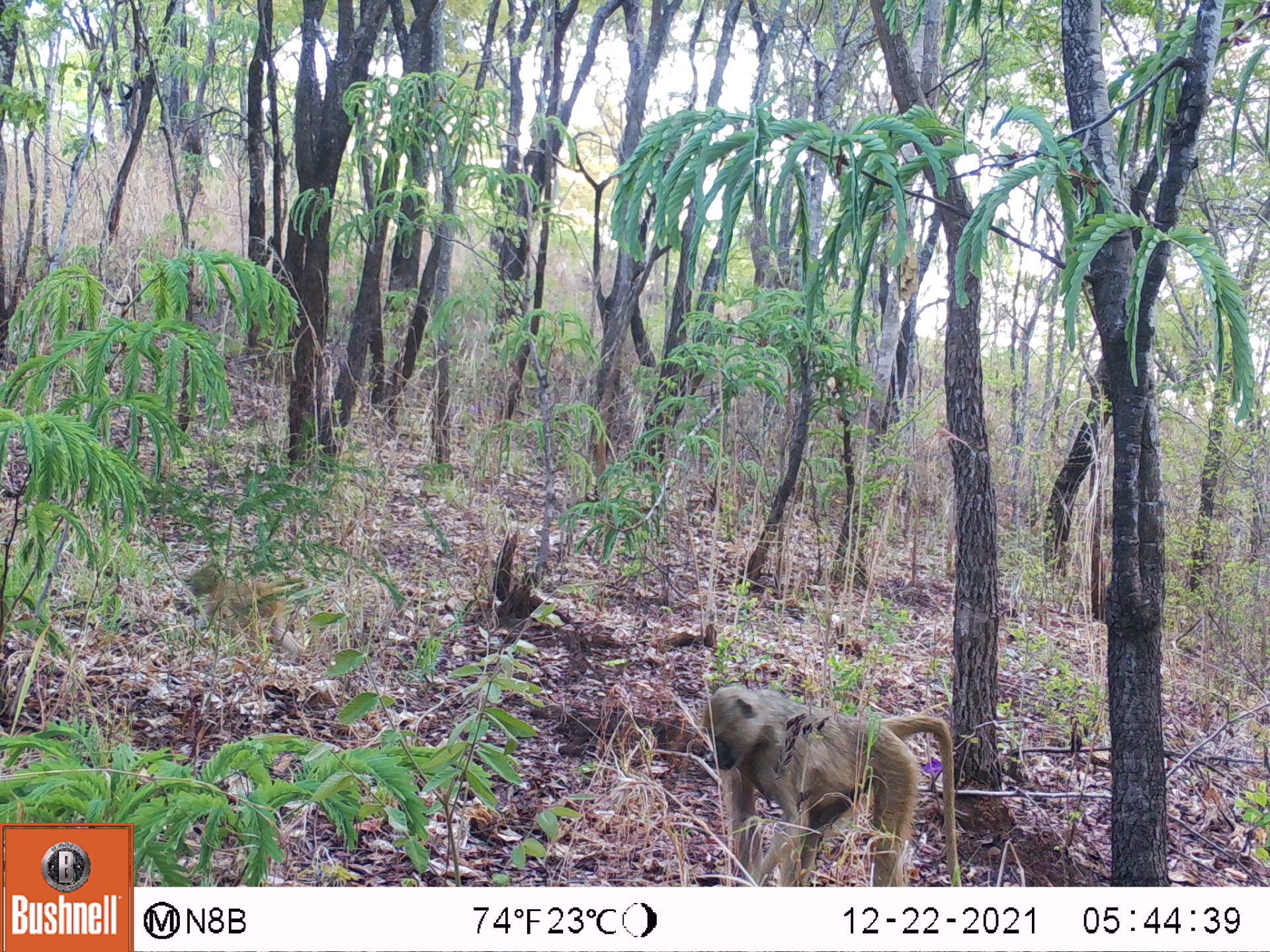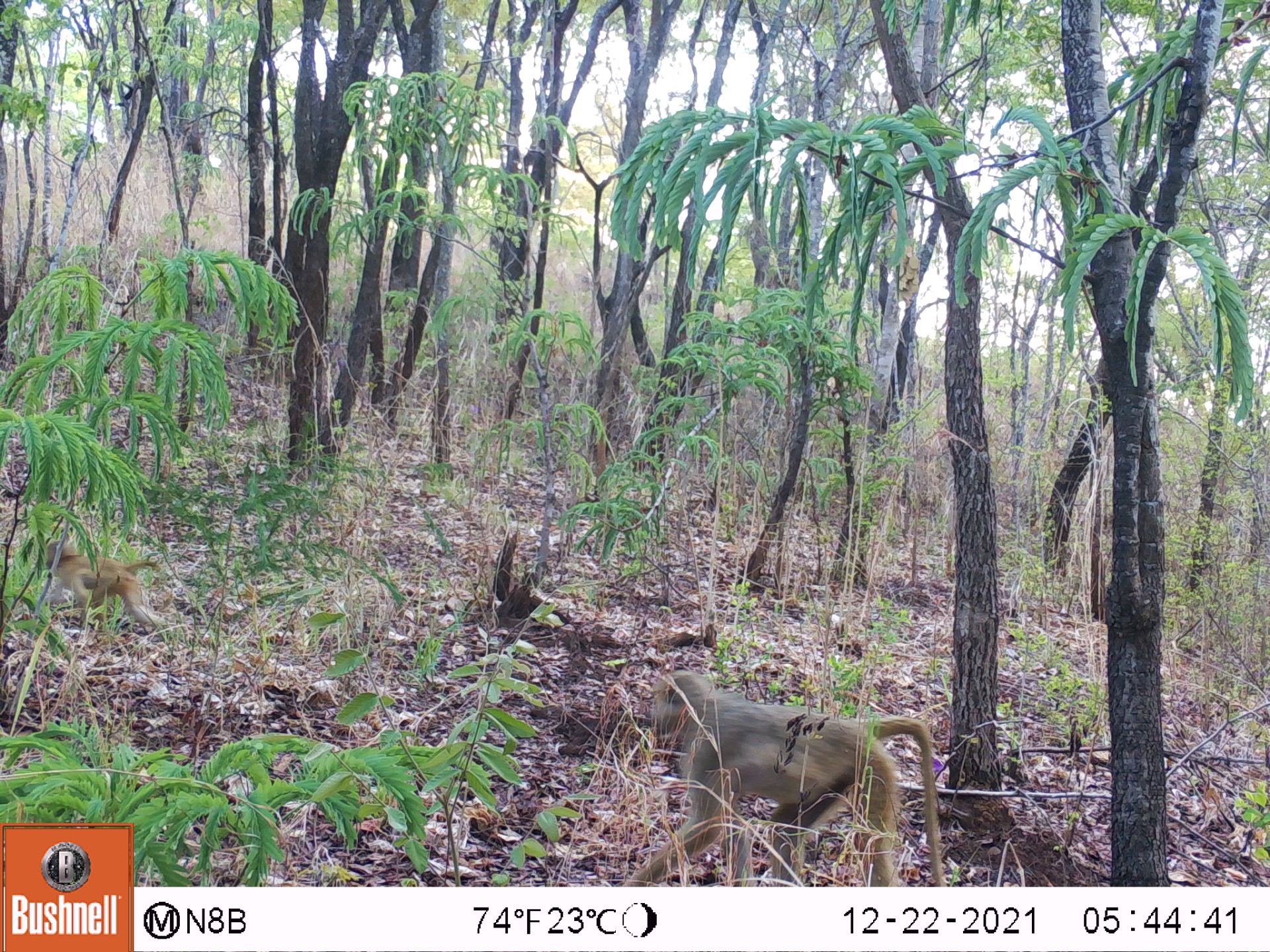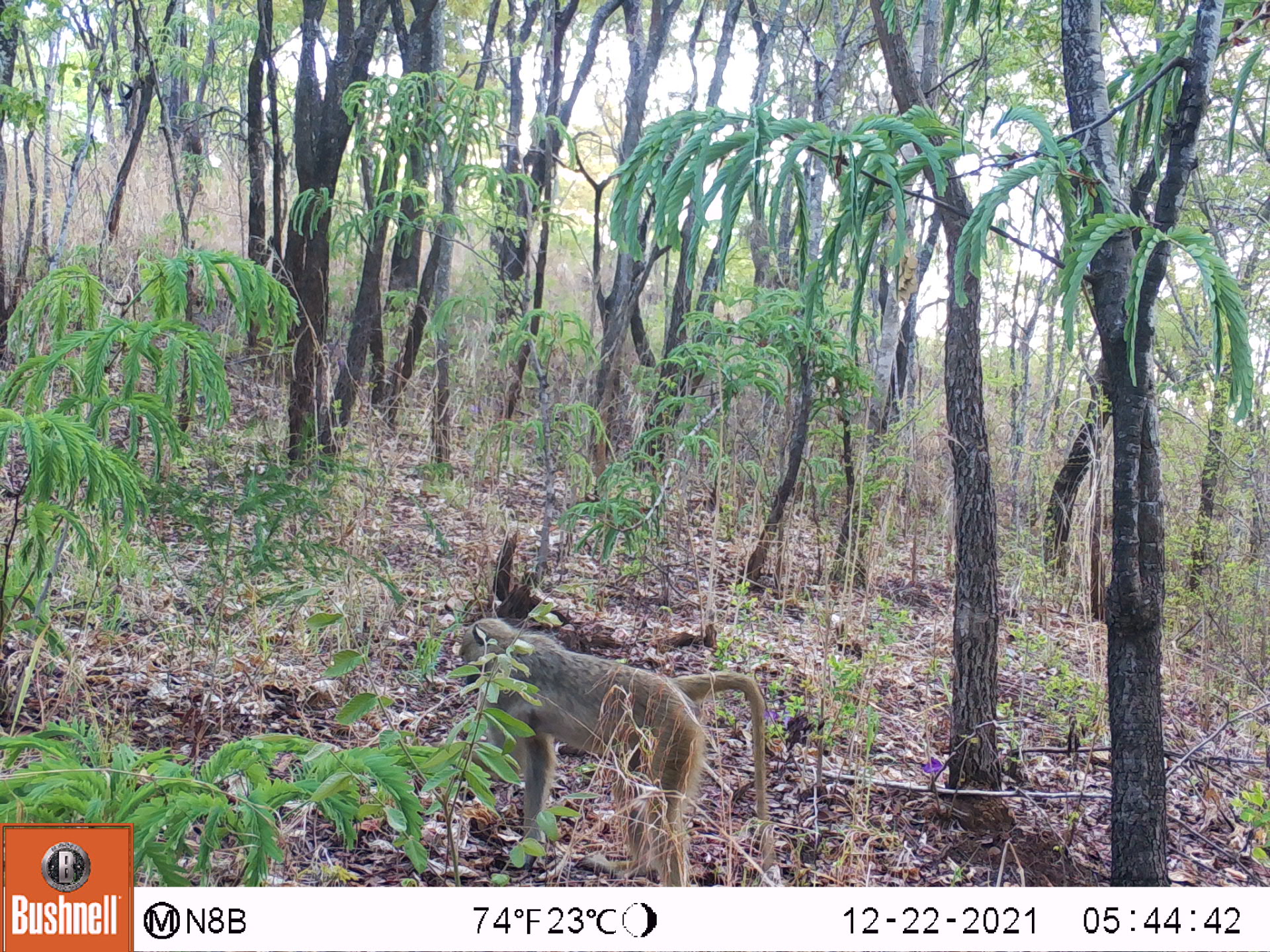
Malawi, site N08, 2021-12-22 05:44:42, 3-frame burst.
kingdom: Animalia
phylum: Chordata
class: Mammalia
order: Primates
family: Cercopithecidae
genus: Papio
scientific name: Papio cynocephalus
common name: yellow baboon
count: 2